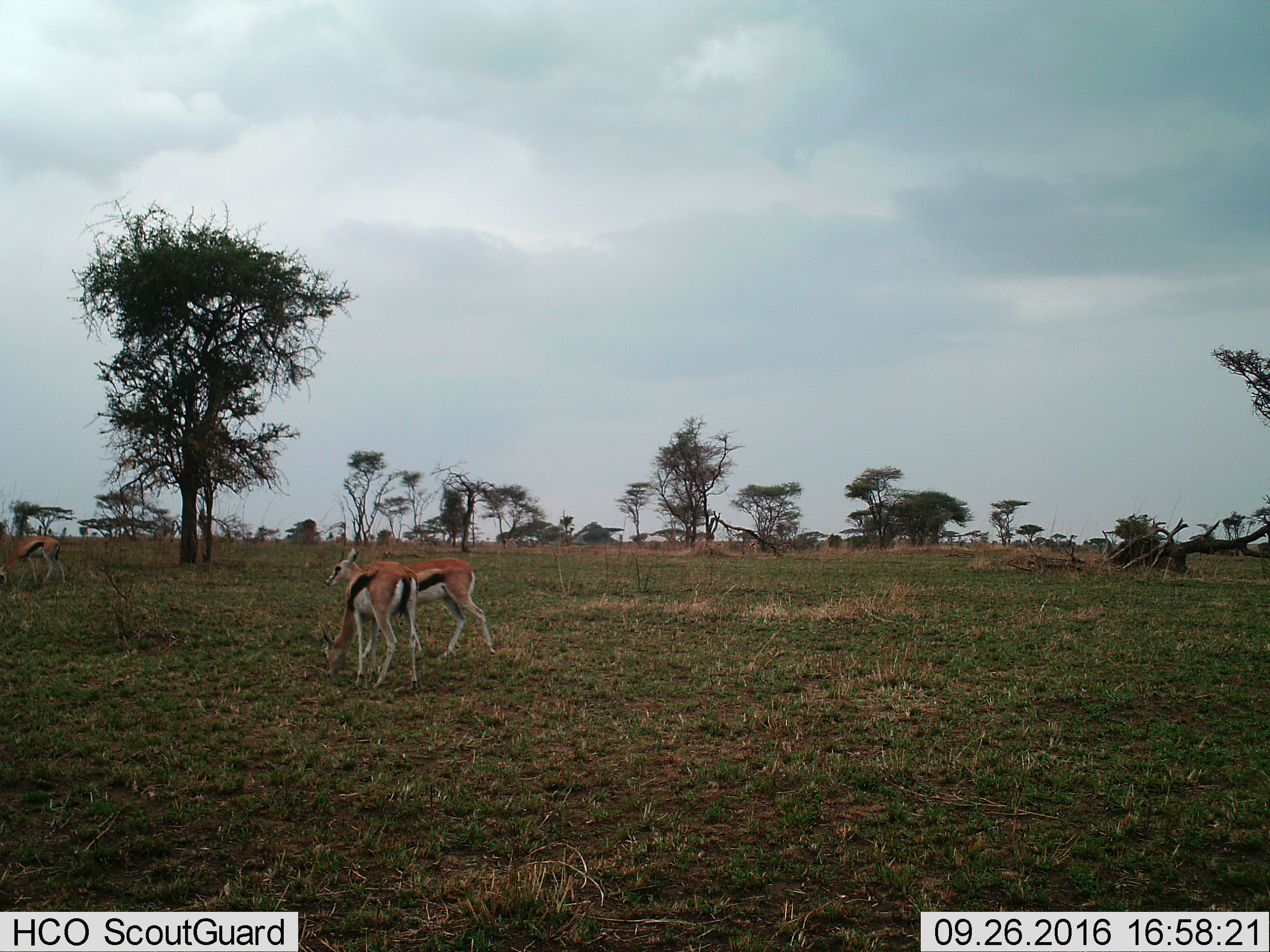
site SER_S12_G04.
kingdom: Animalia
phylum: Chordata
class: Mammalia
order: Artiodactyla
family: Bovidae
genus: Eudorcas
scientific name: Eudorcas thomsonii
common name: thomson's gazelle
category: gazellethomsons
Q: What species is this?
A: Gazellethomsons (thomson's gazelle) (Eudorcas thomsonii).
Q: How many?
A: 3.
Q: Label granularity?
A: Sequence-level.